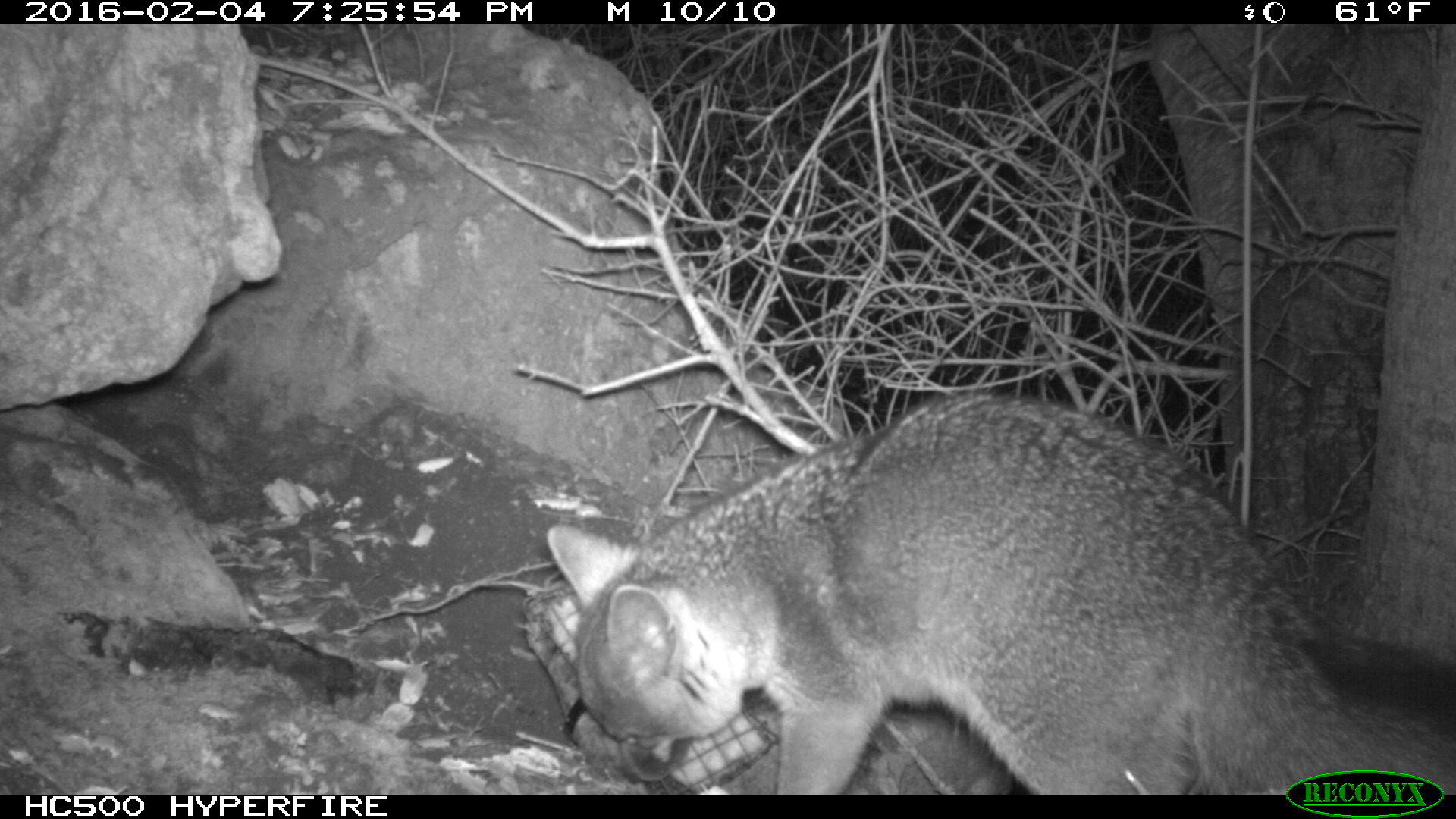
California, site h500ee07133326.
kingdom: Animalia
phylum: Chordata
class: Mammalia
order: Carnivora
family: Canidae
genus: Urocyon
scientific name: Urocyon littoralis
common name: island fox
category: fox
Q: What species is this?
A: Fox (island fox) (Urocyon littoralis).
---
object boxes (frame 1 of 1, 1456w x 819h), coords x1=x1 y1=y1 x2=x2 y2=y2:
fox: x1=545 y1=388 x2=1455 y2=795